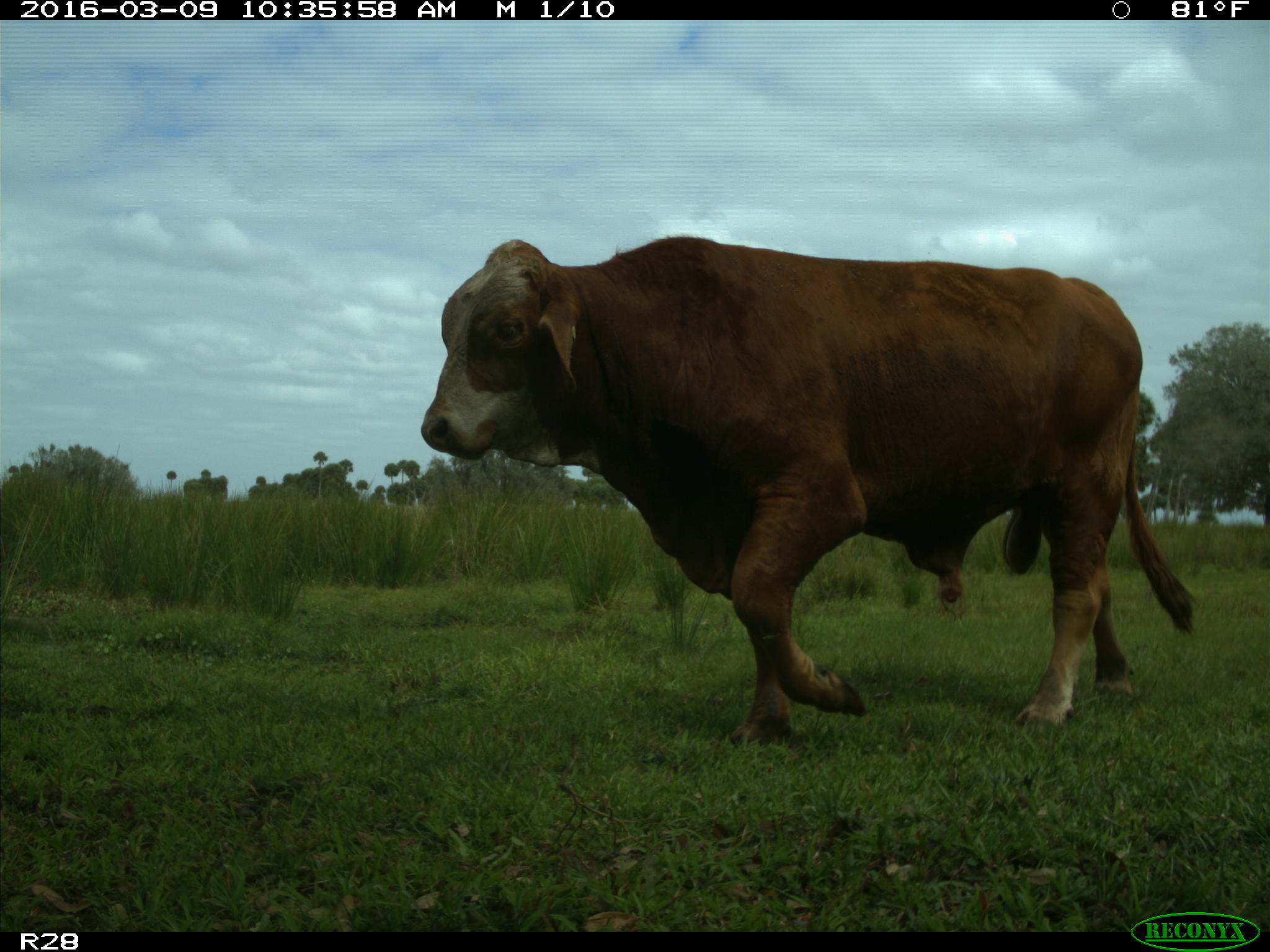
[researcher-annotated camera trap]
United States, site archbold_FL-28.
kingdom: Animalia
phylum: Chordata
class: Mammalia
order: Artiodactyla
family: Bovidae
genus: Bos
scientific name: Bos taurus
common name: domestic cow